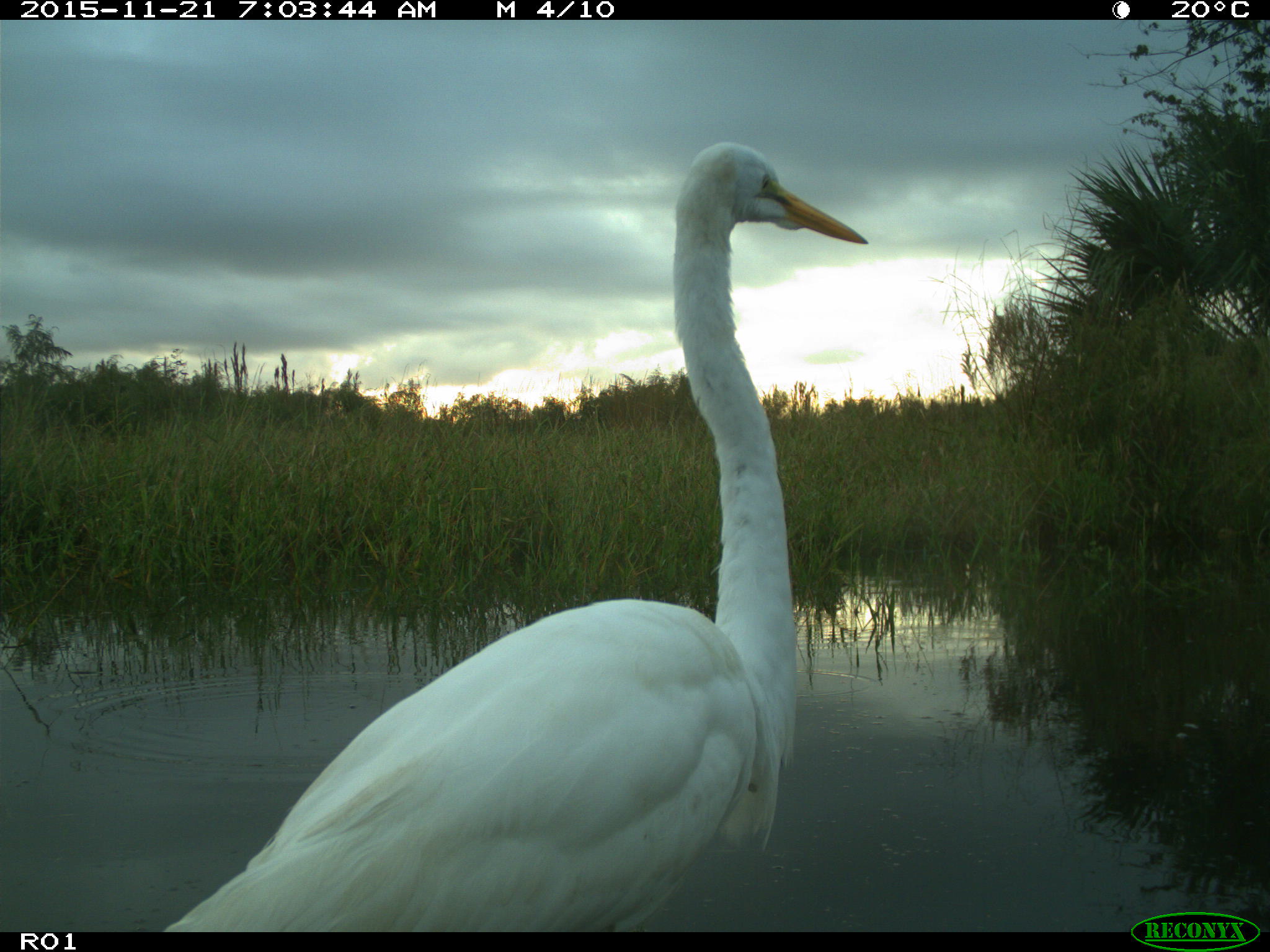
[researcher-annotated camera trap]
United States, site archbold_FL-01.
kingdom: Animalia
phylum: Chordata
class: Aves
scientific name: Aves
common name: birds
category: unidentified bird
Unidentified bird (birds) (Aves).